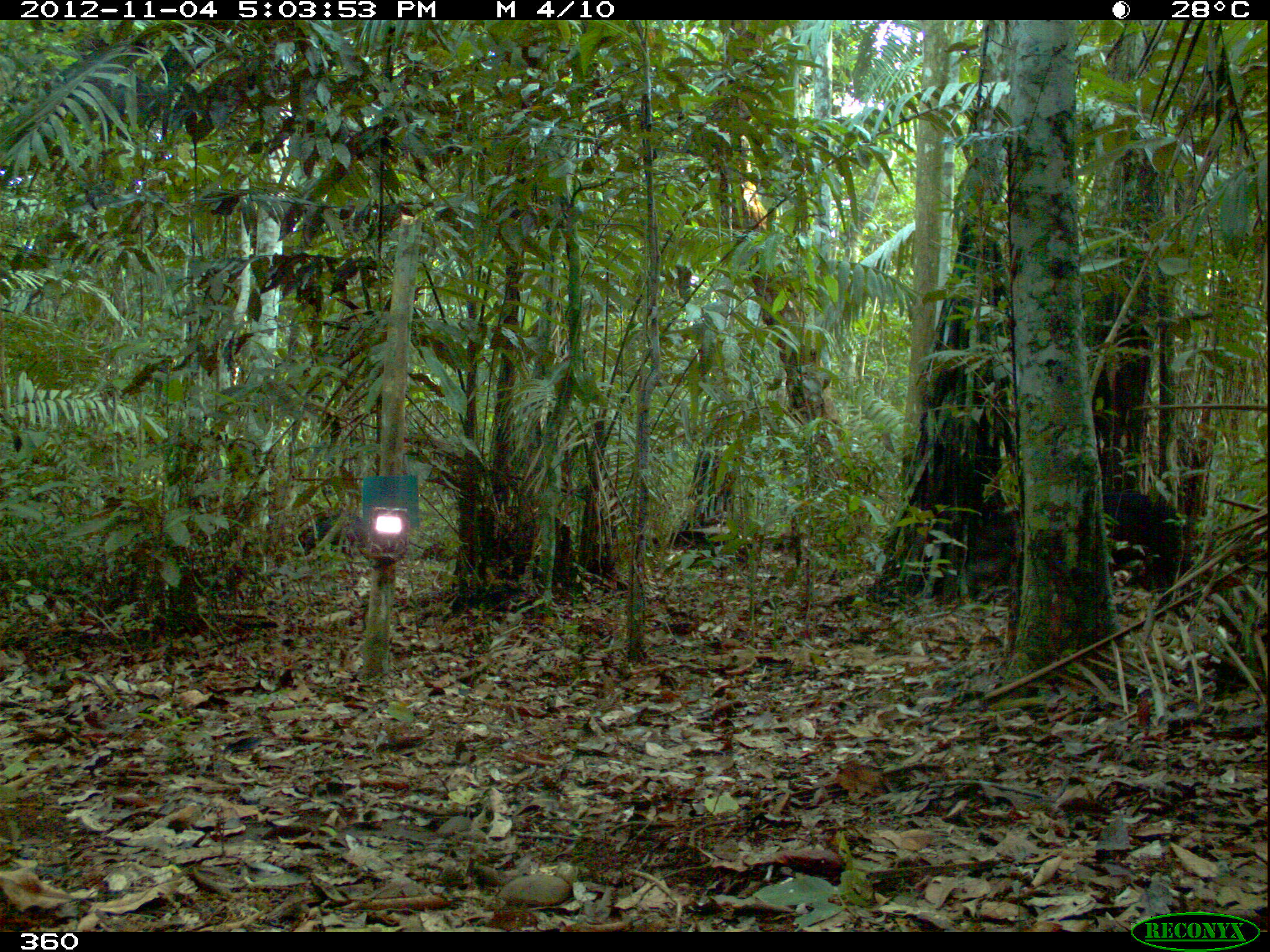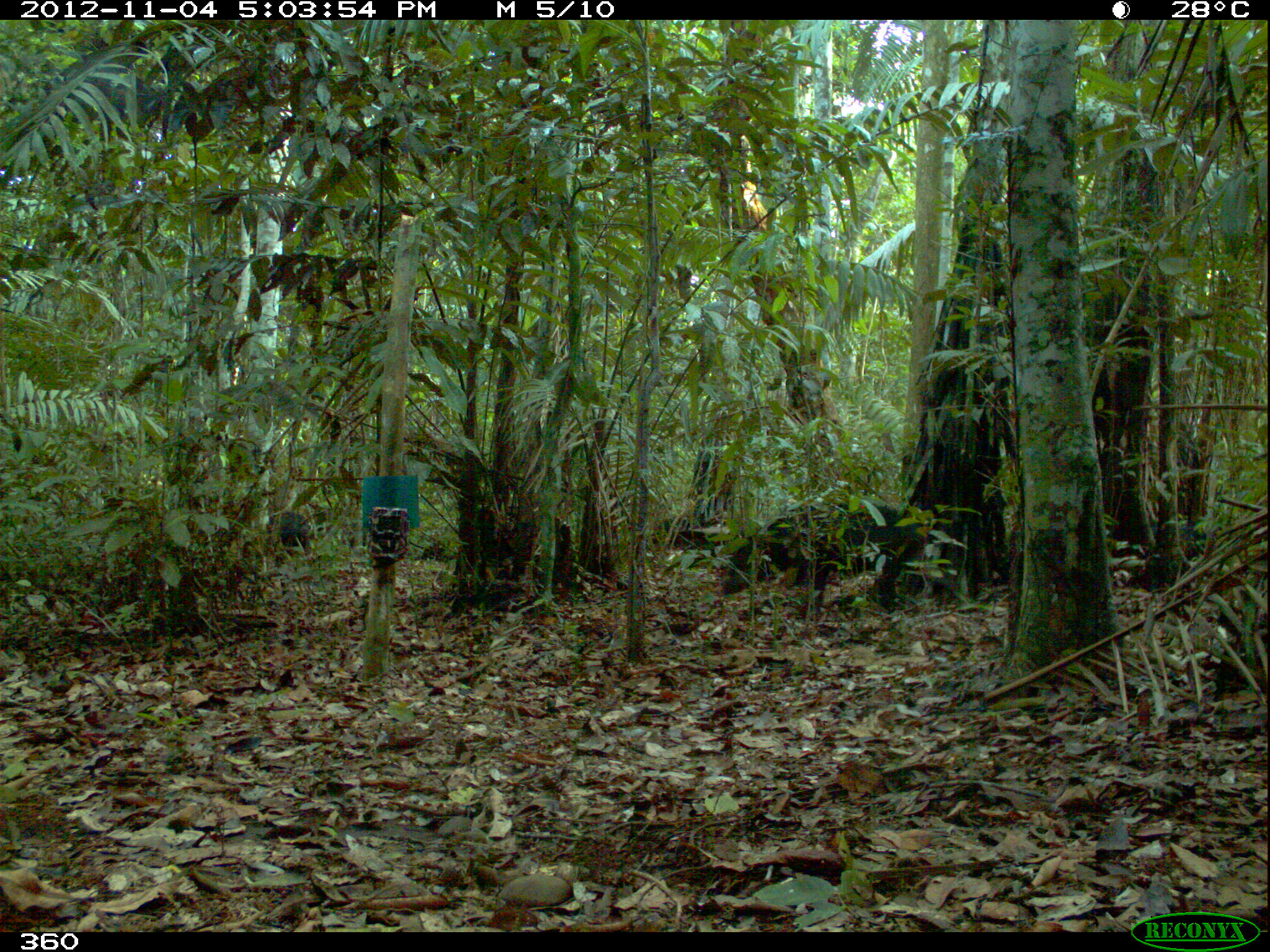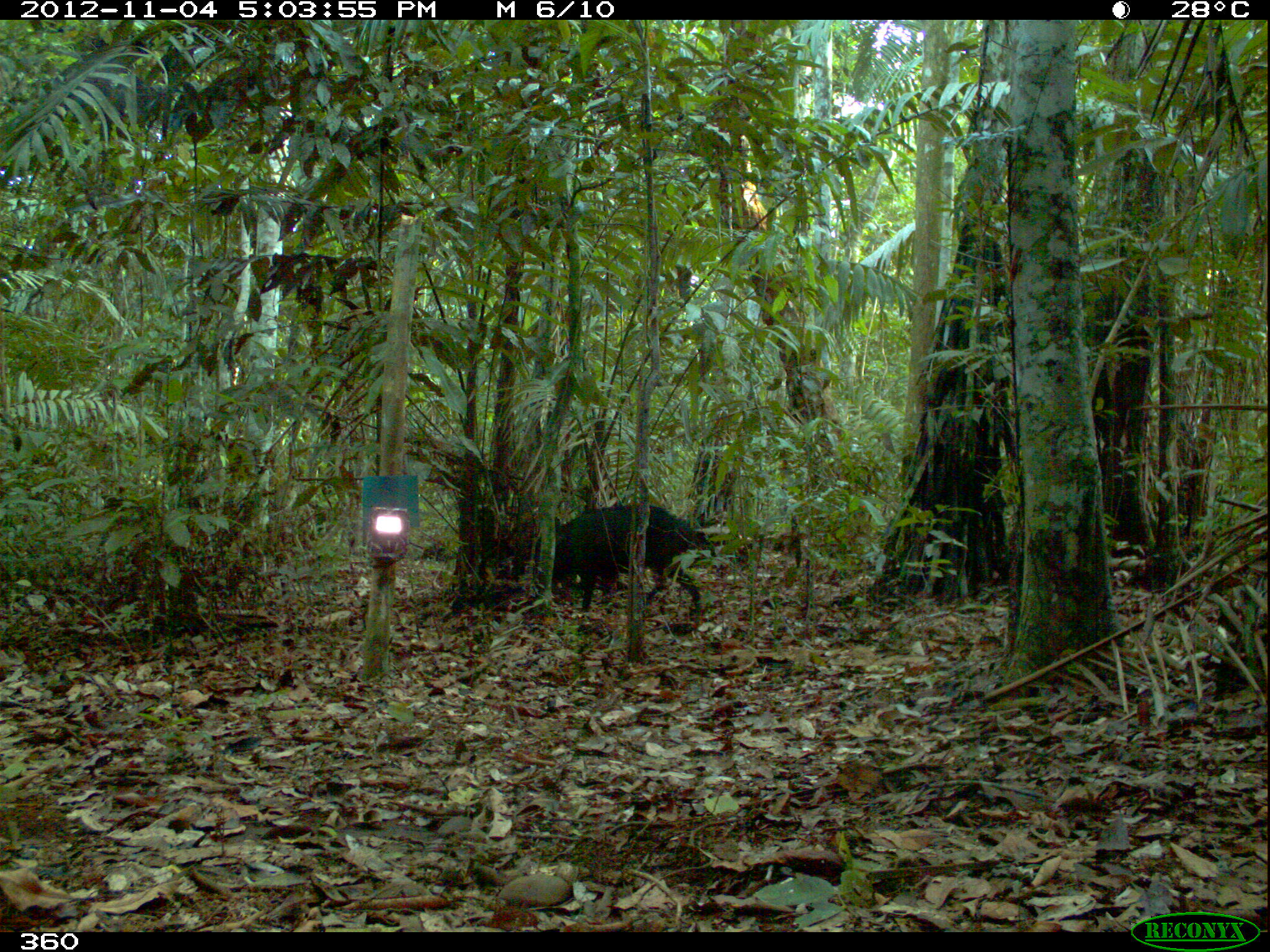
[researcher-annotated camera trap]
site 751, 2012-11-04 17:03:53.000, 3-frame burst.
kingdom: Animalia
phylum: Chordata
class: Mammalia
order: Artiodactyla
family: Tayassuidae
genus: Tayassu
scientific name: Tayassu pecari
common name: white-lipped peccary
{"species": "Tayassu pecari (white-lipped peccary)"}